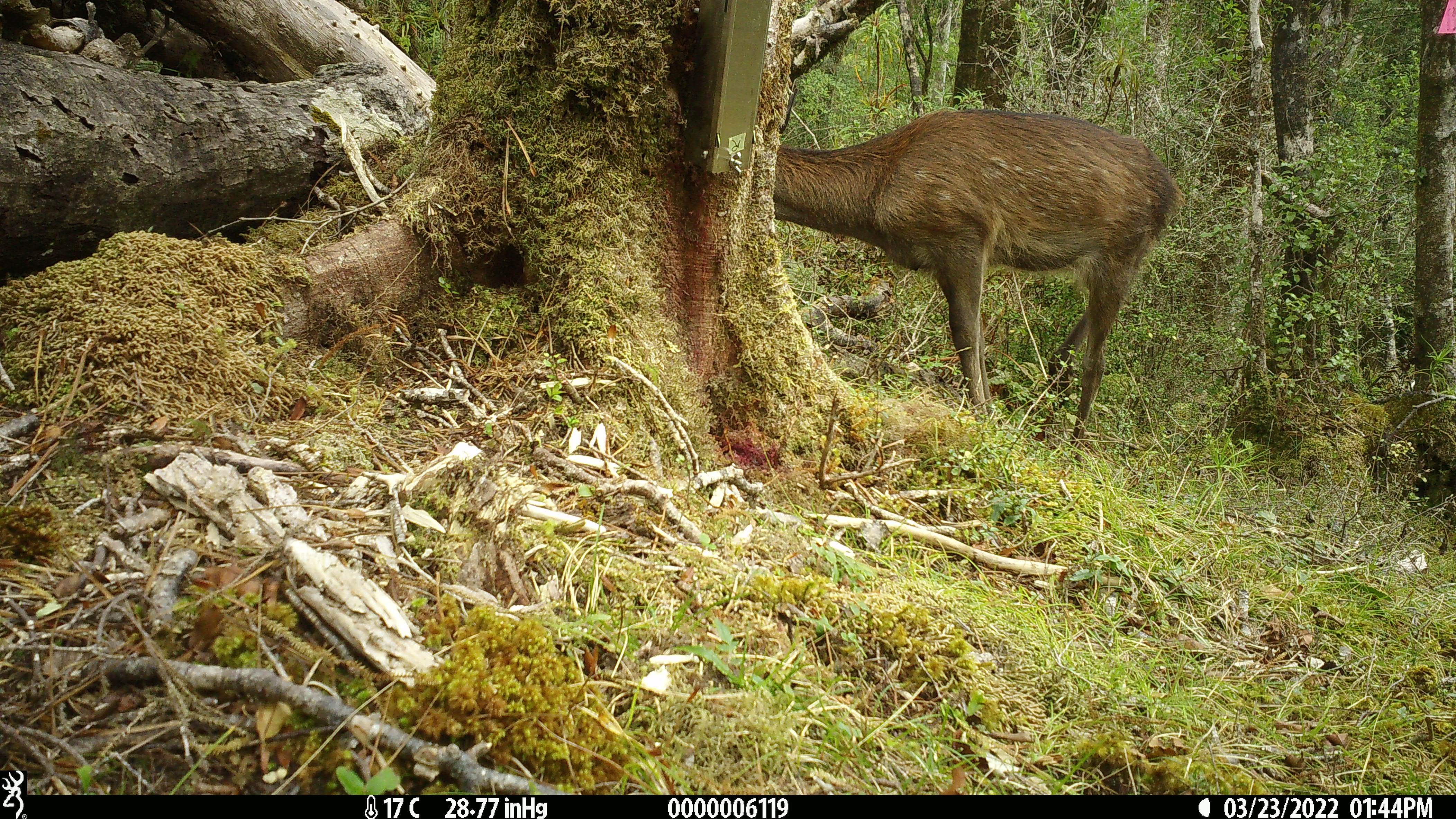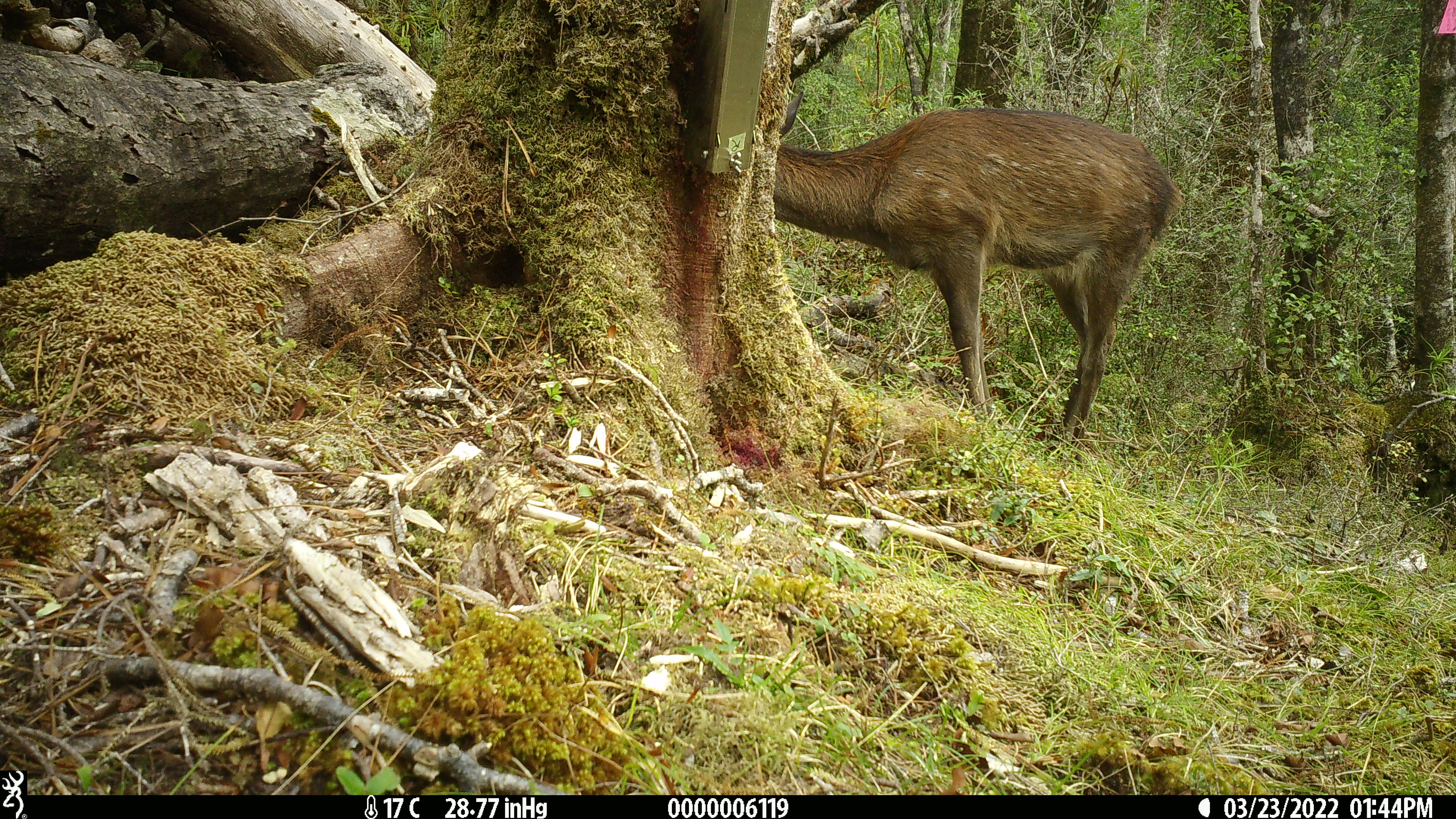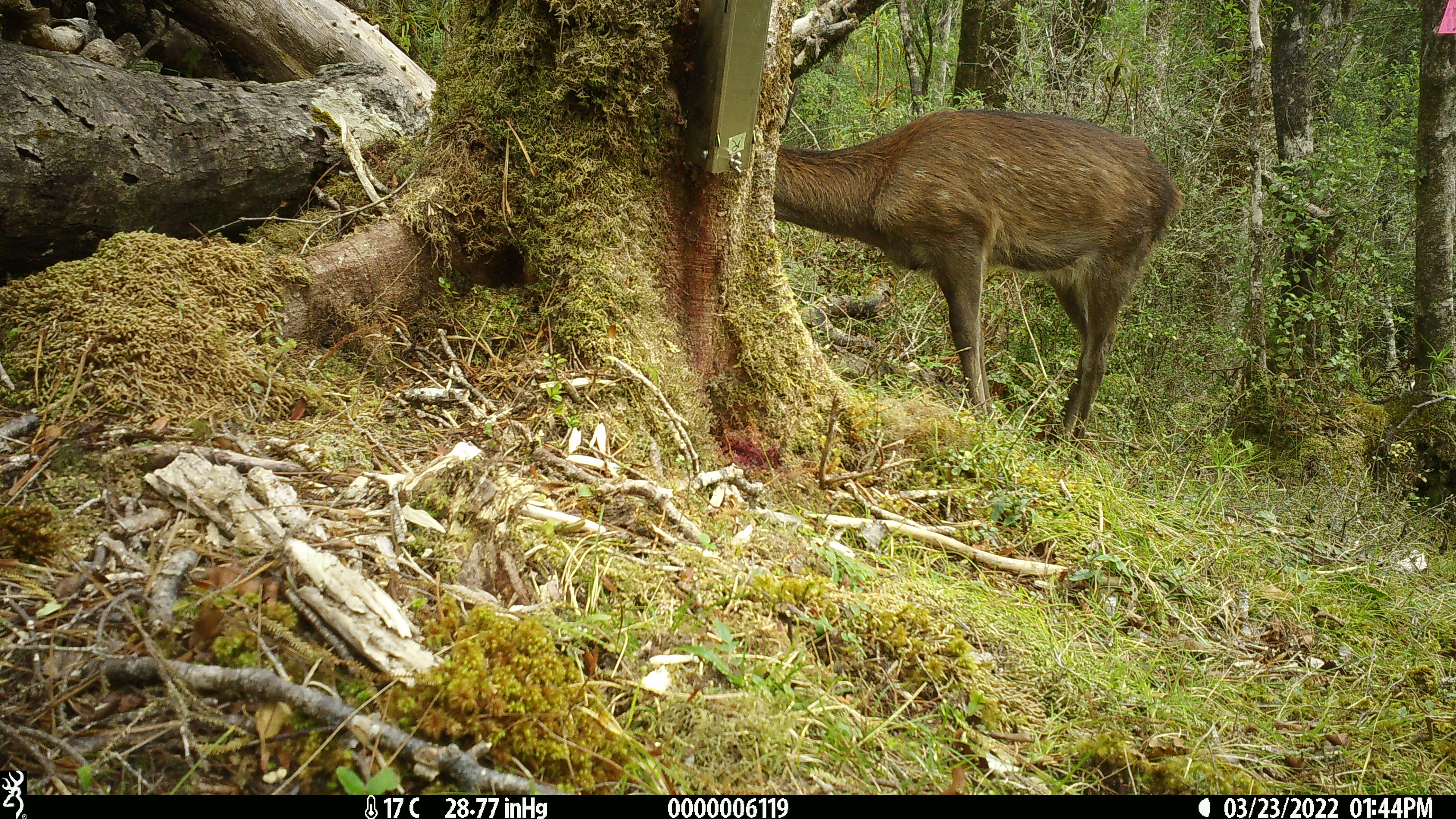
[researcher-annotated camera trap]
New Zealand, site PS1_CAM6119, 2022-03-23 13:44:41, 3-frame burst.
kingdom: Animalia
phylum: Chordata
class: Mammalia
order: Artiodactyla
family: Cervidae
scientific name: Cervidae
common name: deer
Deer (Cervidae).